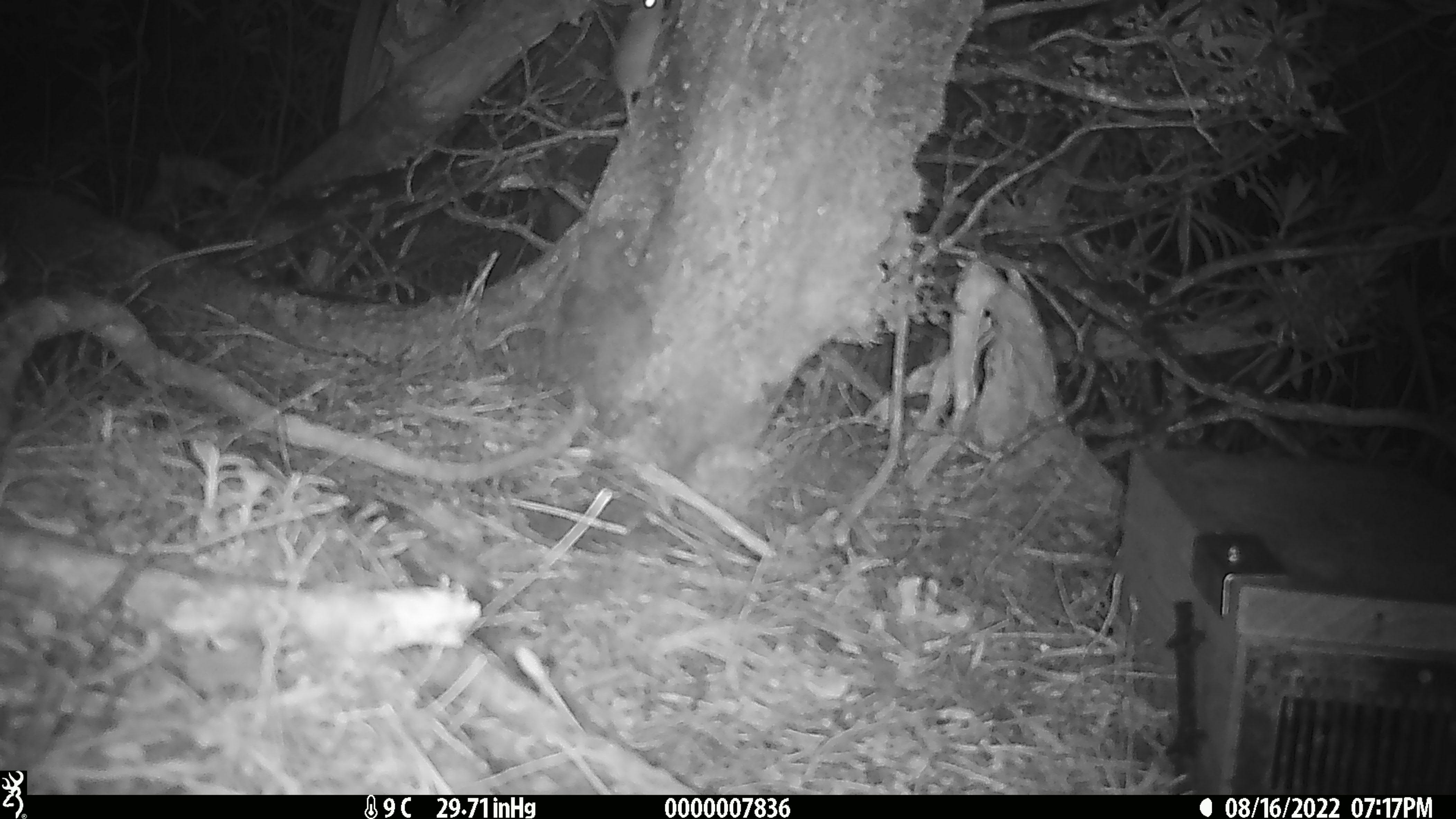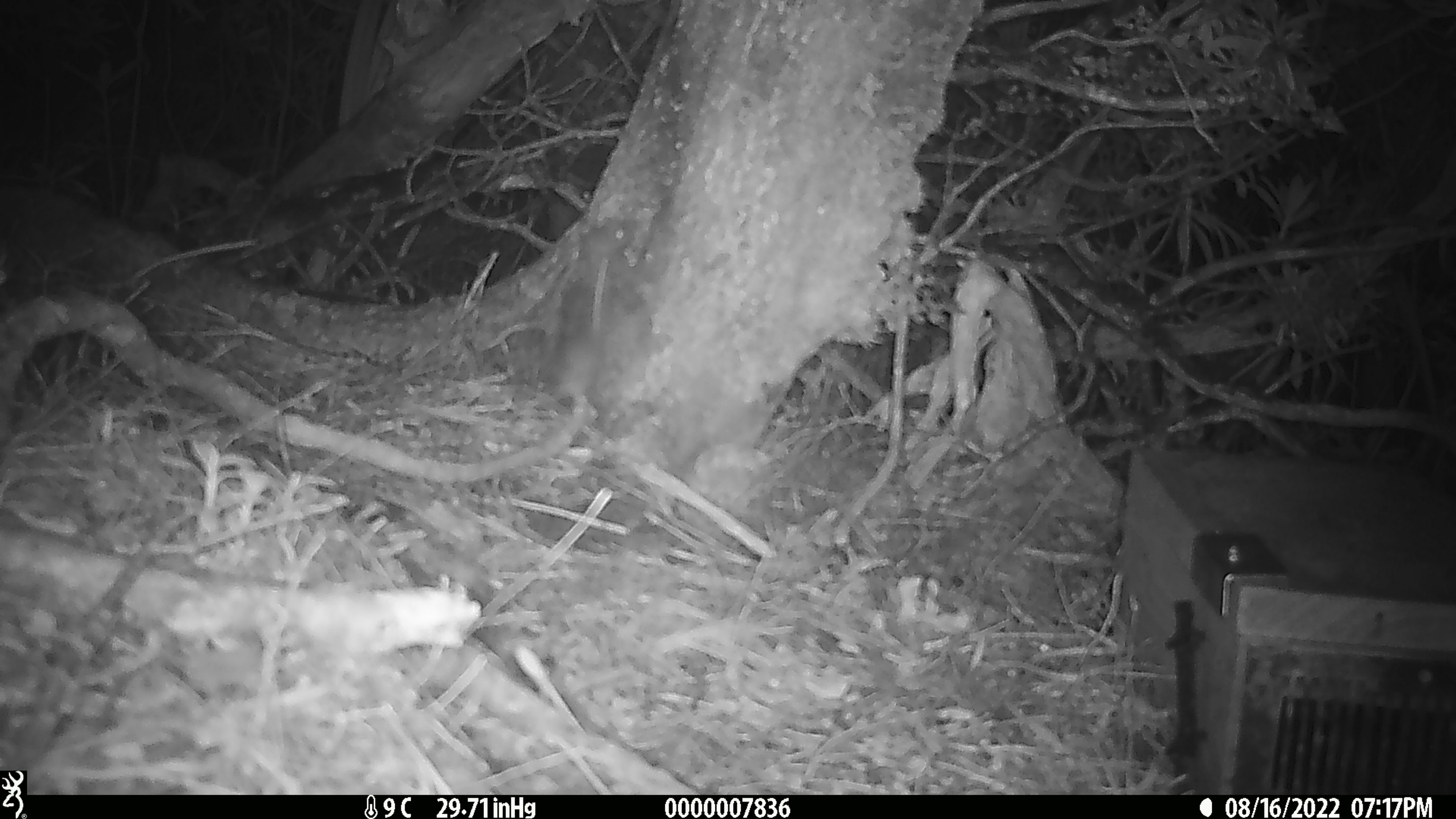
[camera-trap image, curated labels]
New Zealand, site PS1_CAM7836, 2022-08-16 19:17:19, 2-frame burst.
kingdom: Animalia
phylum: Chordata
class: Mammalia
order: Rodentia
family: Muridae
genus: Mus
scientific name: Mus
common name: mouse